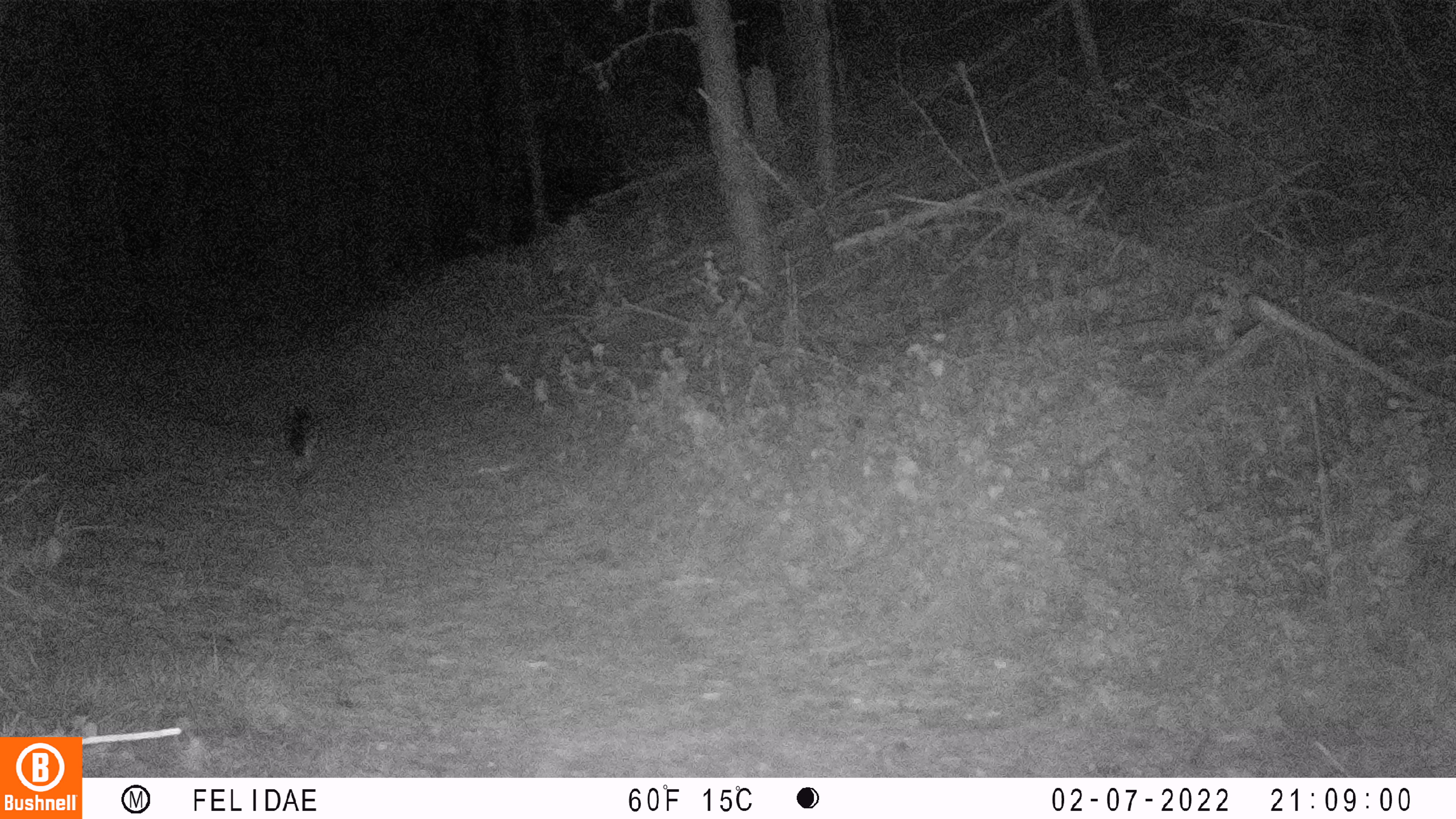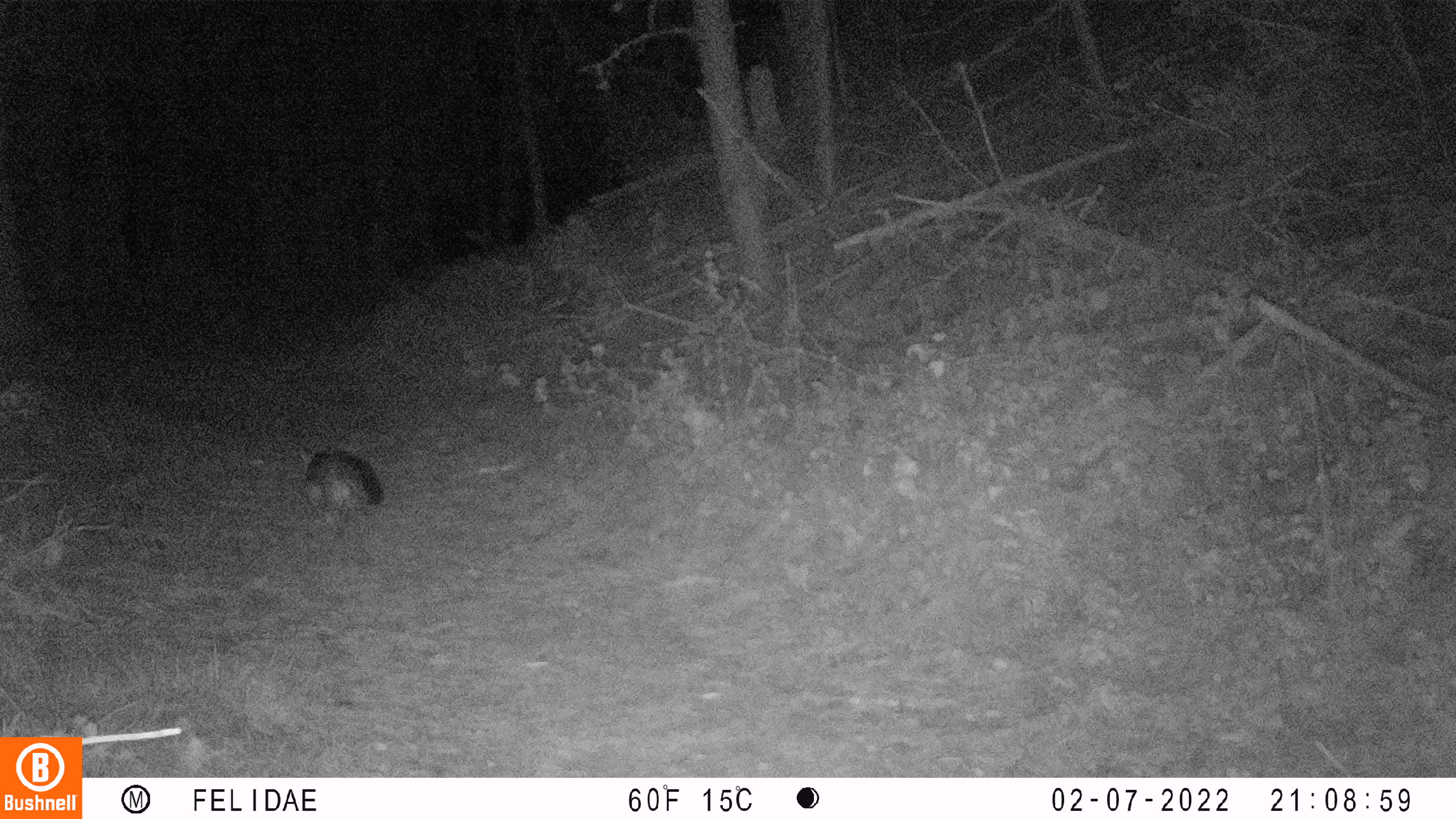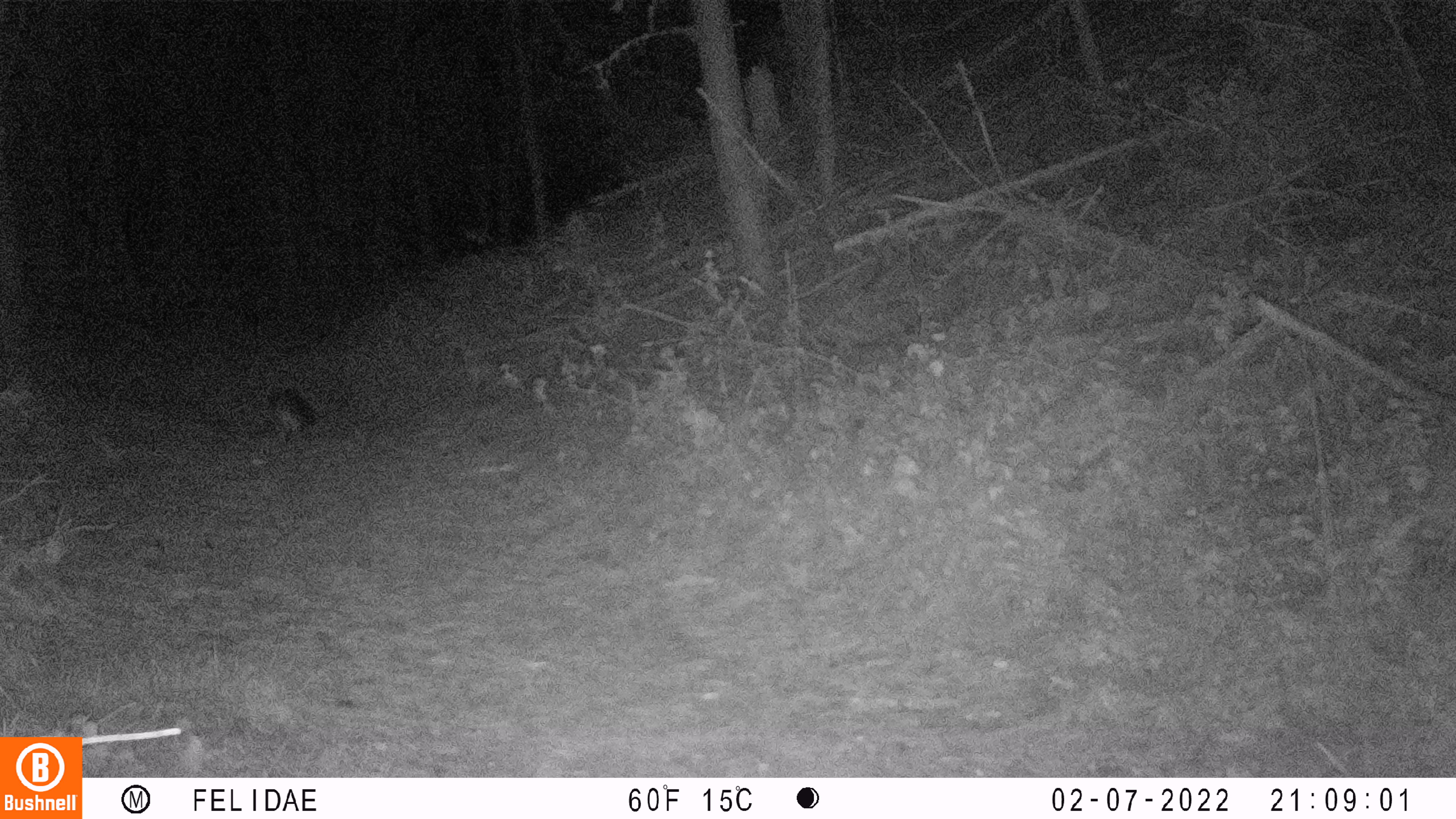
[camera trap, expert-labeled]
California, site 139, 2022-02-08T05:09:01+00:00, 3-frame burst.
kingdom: Animalia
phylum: Chordata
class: Mammalia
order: Carnivora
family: Canidae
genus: Urocyon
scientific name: Urocyon cinereoargenteus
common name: gray fox